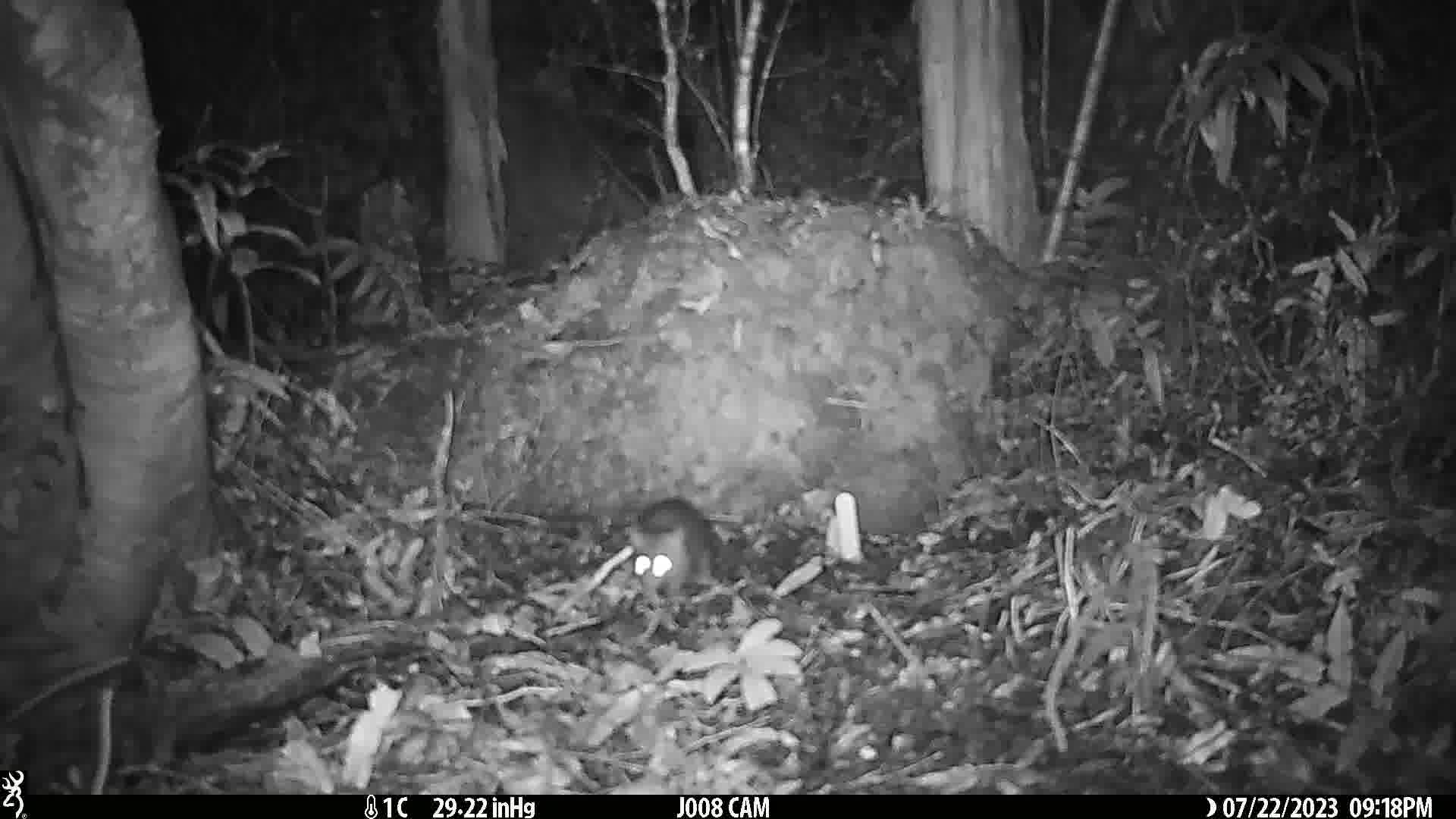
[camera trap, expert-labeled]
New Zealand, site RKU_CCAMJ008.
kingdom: Animalia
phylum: Chordata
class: Mammalia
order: Rodentia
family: Muridae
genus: Rattus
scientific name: Rattus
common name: rat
Rat (Rattus).